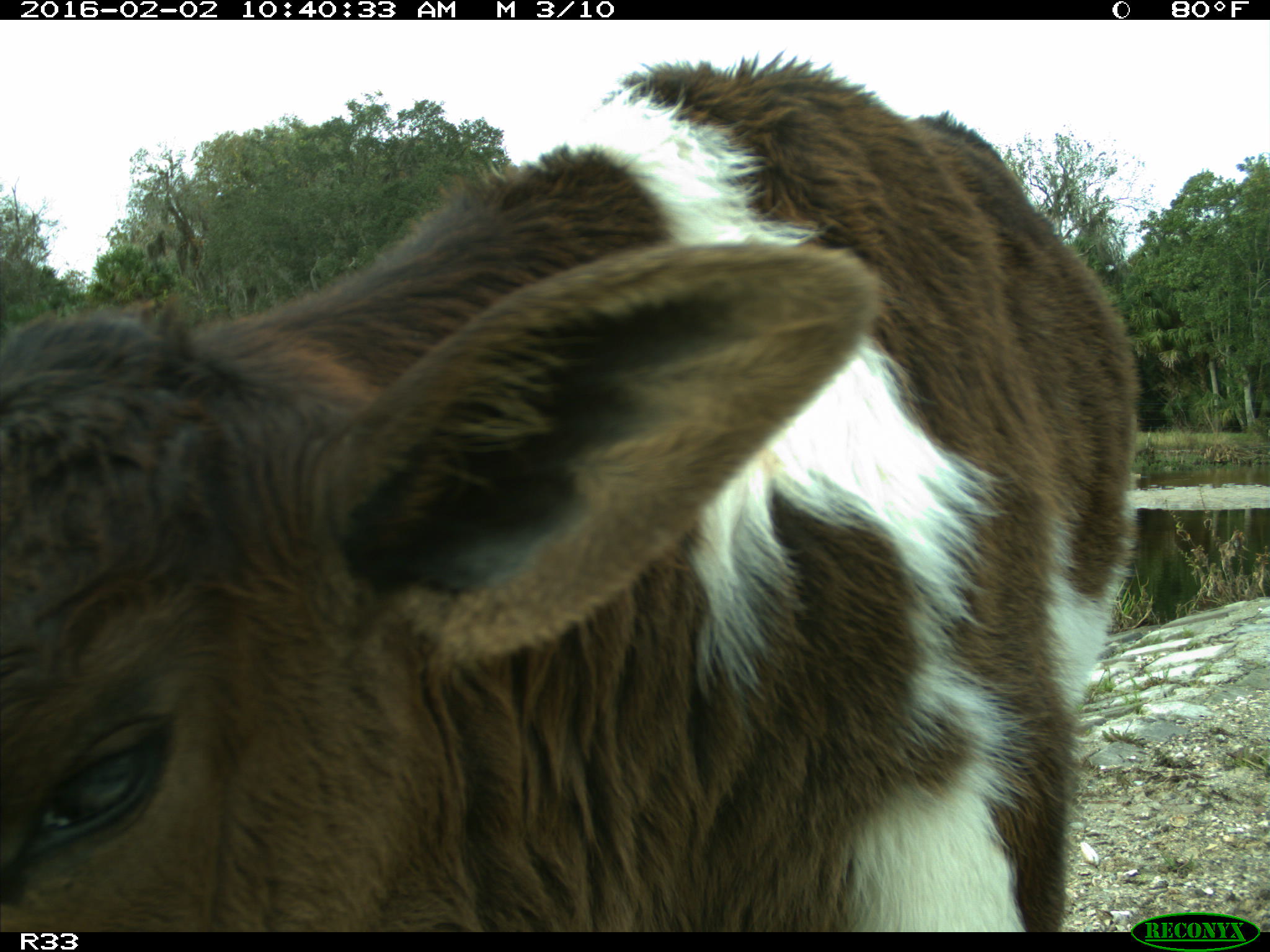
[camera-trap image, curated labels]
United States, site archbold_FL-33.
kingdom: Animalia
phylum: Chordata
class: Mammalia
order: Artiodactyla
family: Bovidae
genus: Bos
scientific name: Bos taurus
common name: domestic cow